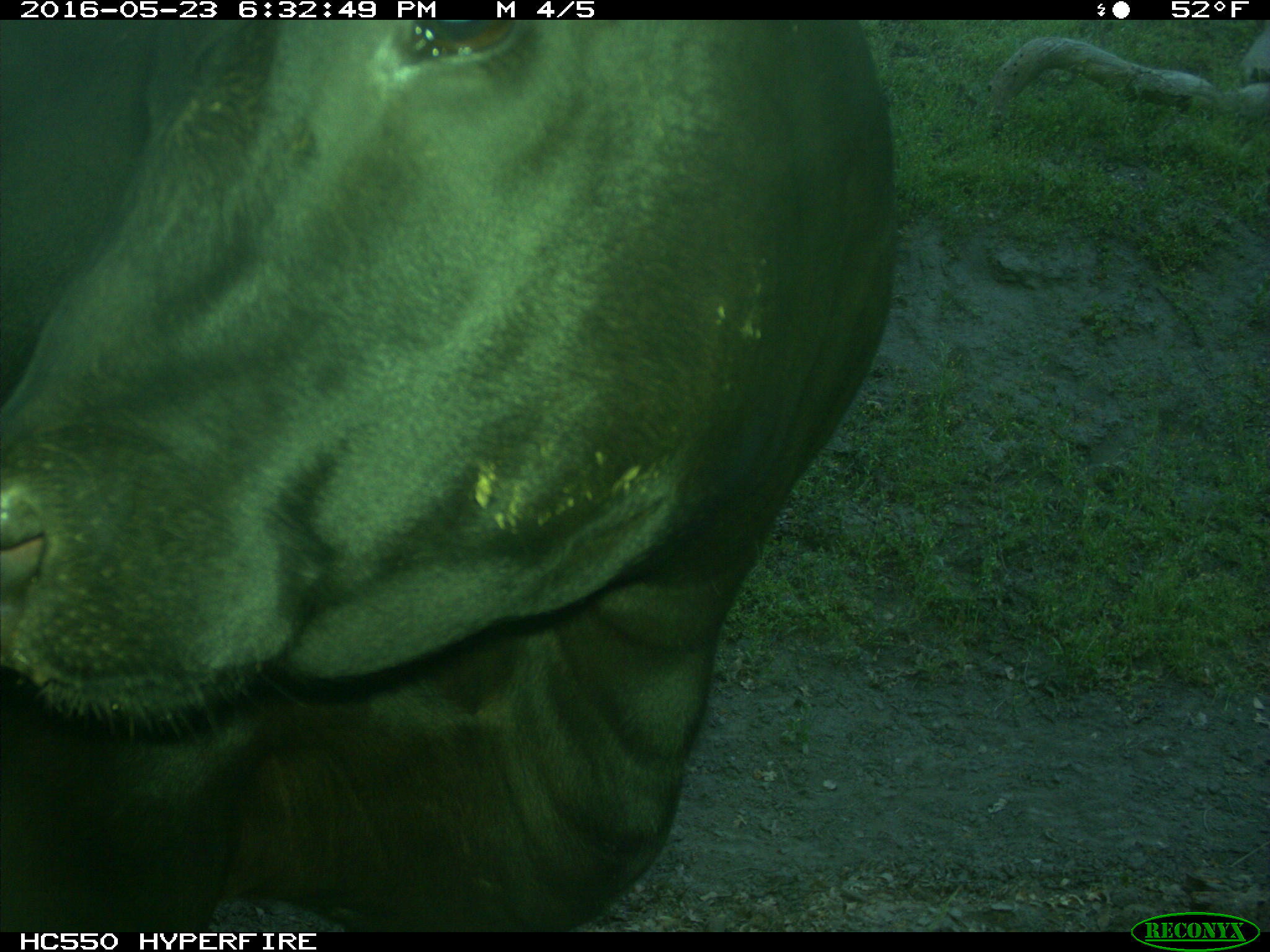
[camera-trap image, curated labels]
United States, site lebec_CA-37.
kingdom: Animalia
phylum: Chordata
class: Mammalia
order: Artiodactyla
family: Bovidae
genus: Bos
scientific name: Bos taurus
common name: domestic cow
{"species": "Bos taurus (domestic cow)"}